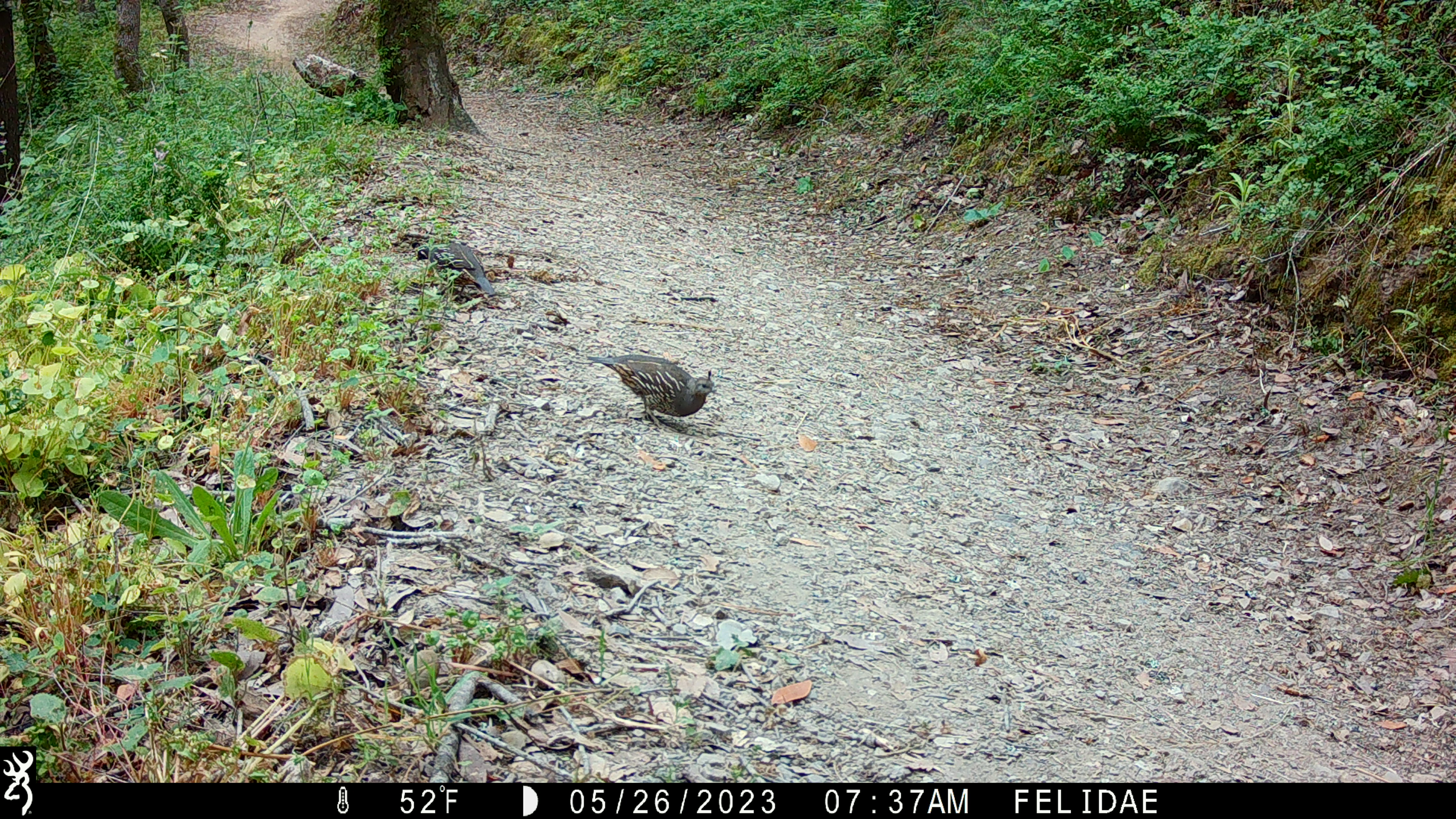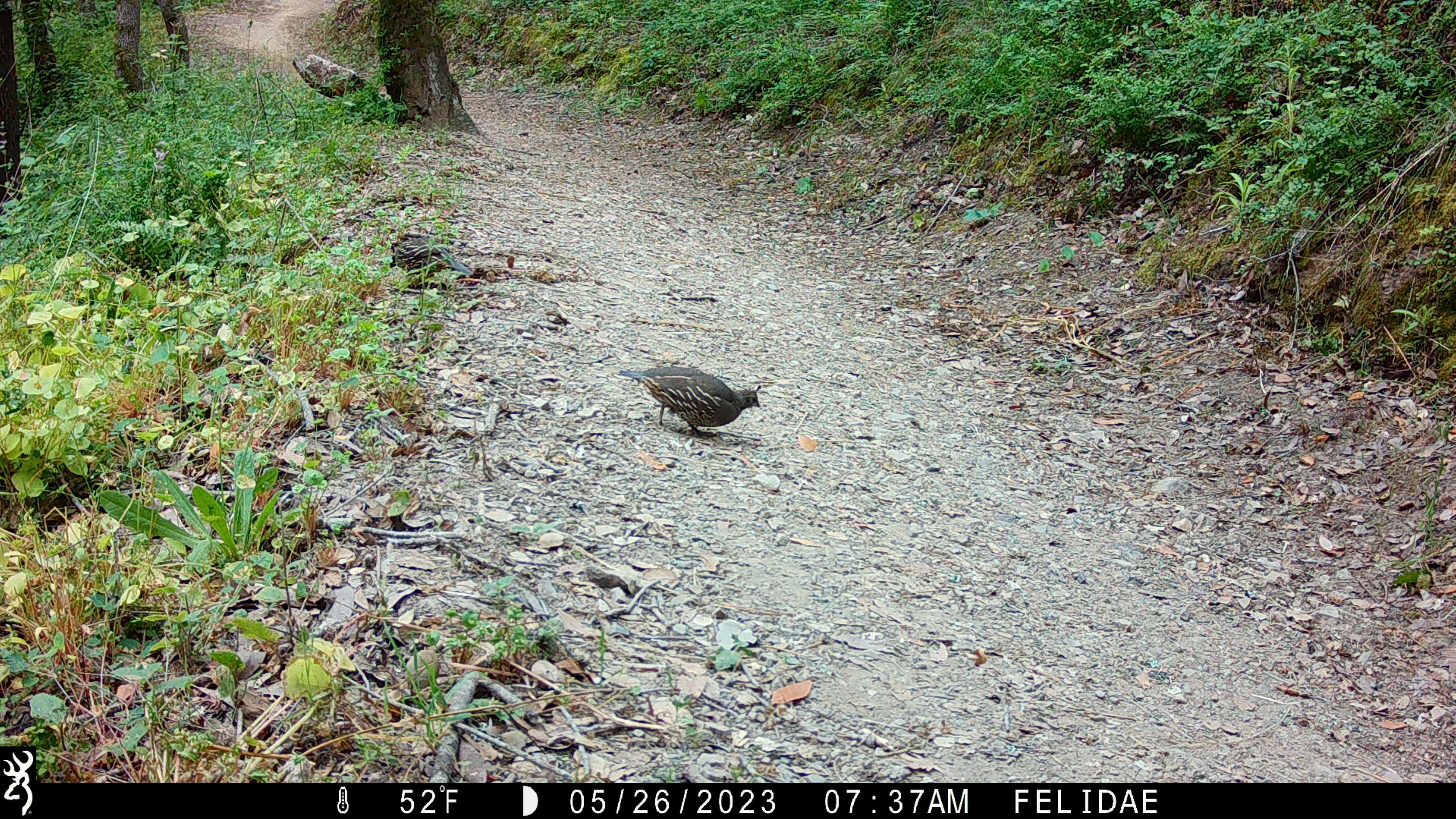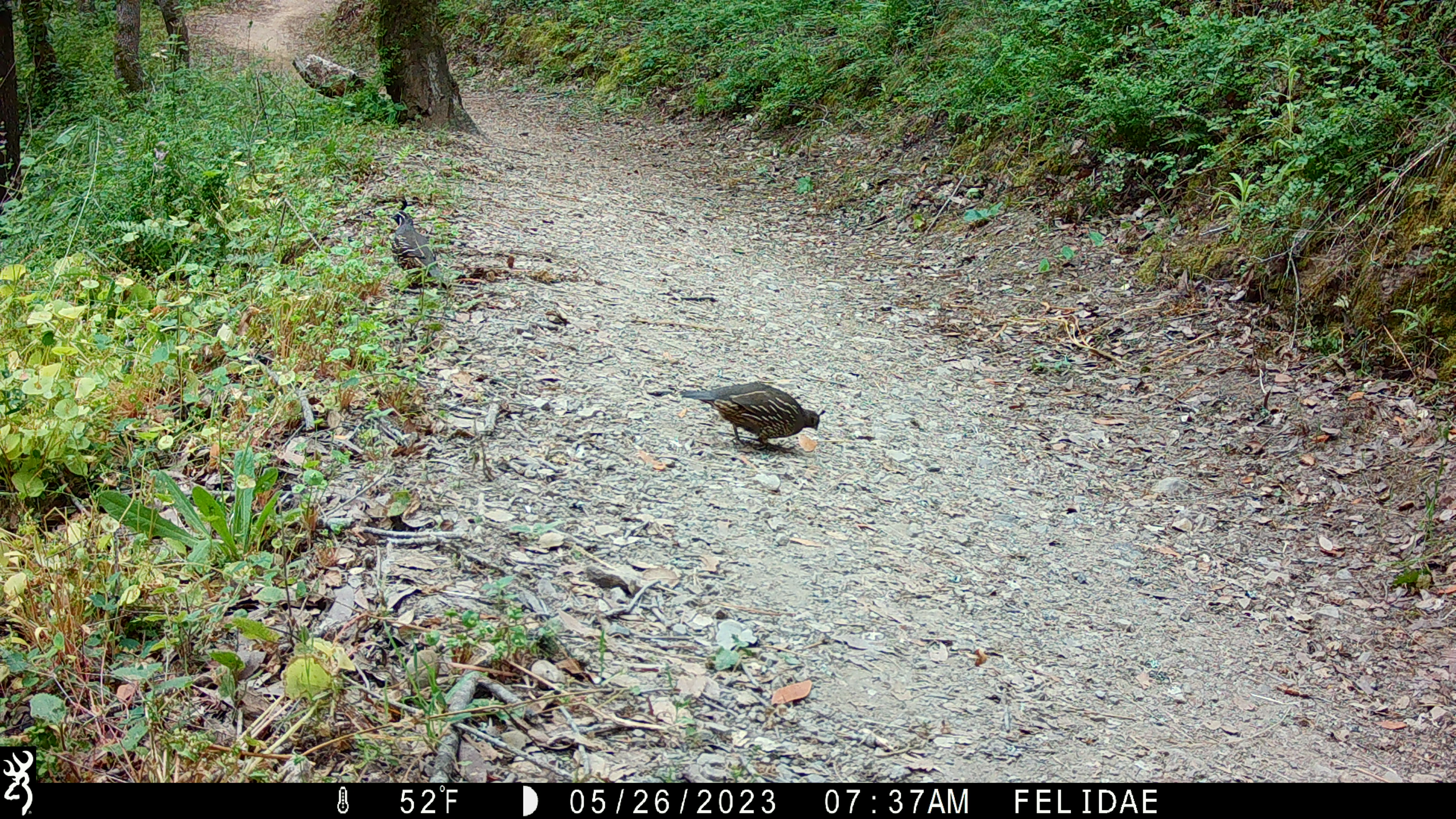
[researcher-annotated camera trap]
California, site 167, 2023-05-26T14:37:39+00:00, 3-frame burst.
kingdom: Animalia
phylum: Chordata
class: Aves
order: Galliformes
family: Odontophoridae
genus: Callipepla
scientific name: Callipepla californica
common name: california quail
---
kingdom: Animalia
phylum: Chordata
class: Aves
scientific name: Aves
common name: bird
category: unknown bird